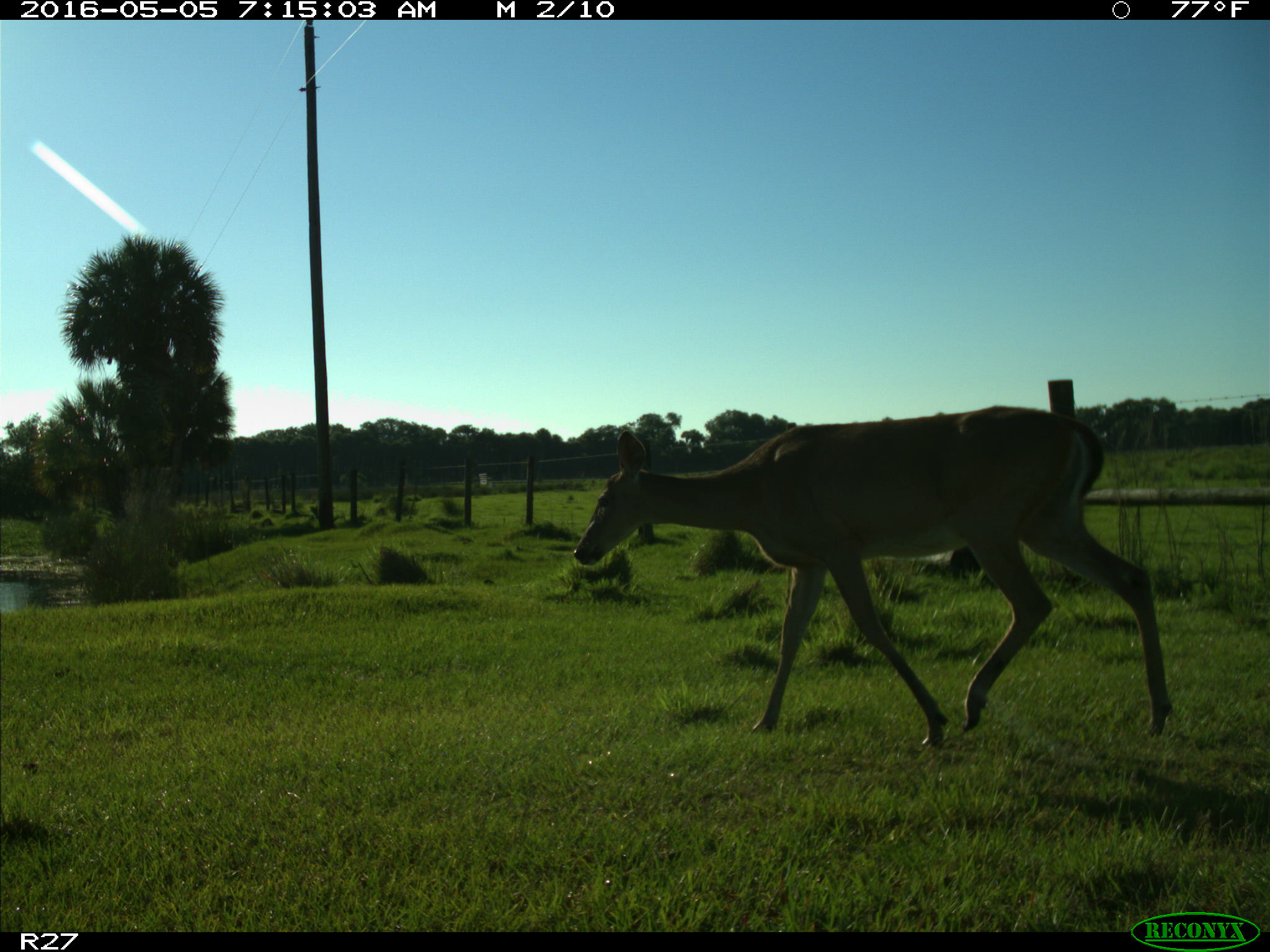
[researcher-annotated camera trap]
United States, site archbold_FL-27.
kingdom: Animalia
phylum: Chordata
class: Mammalia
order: Artiodactyla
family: Cervidae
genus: Odocoileus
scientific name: Odocoileus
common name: deer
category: unidentified deer